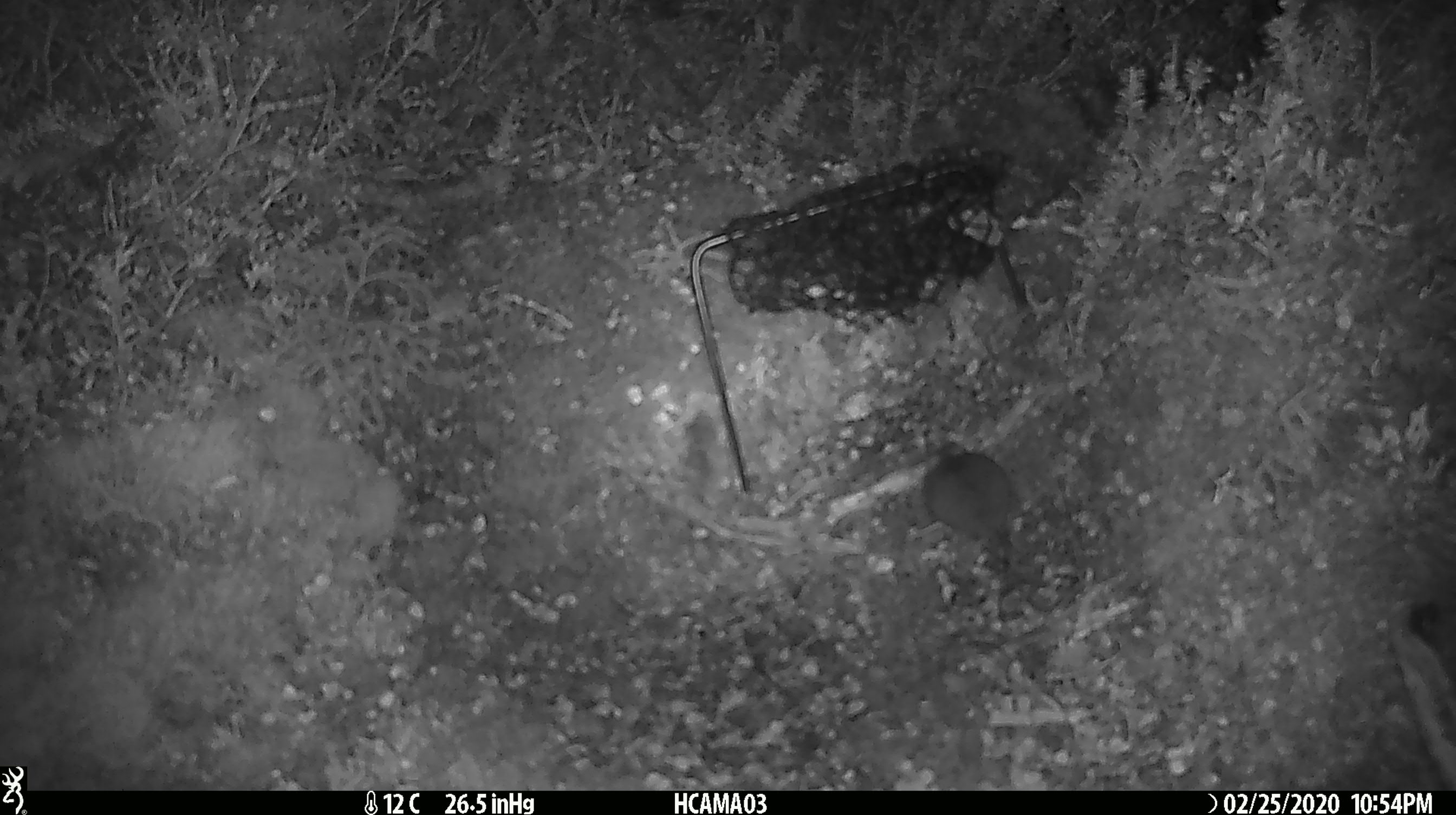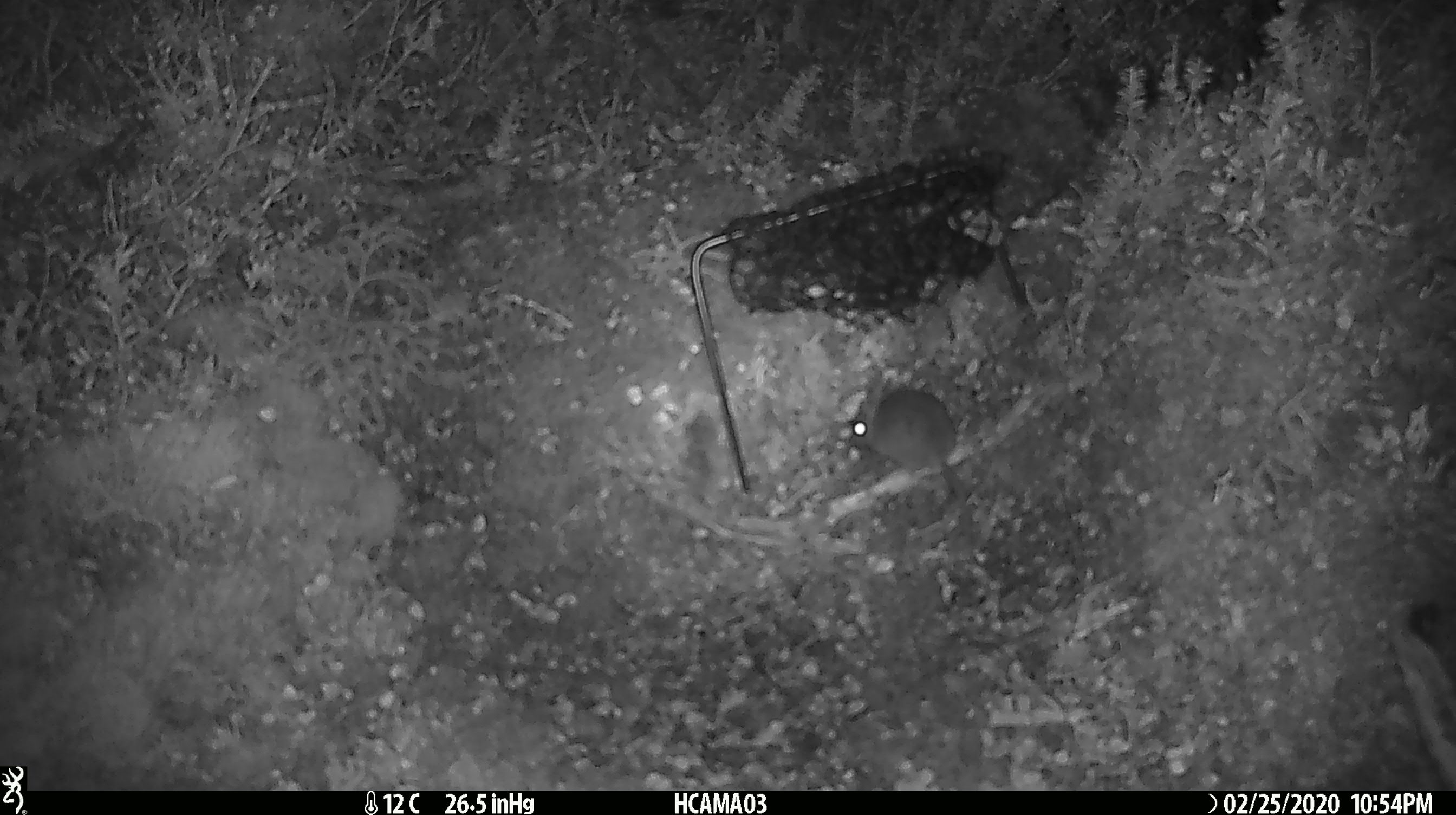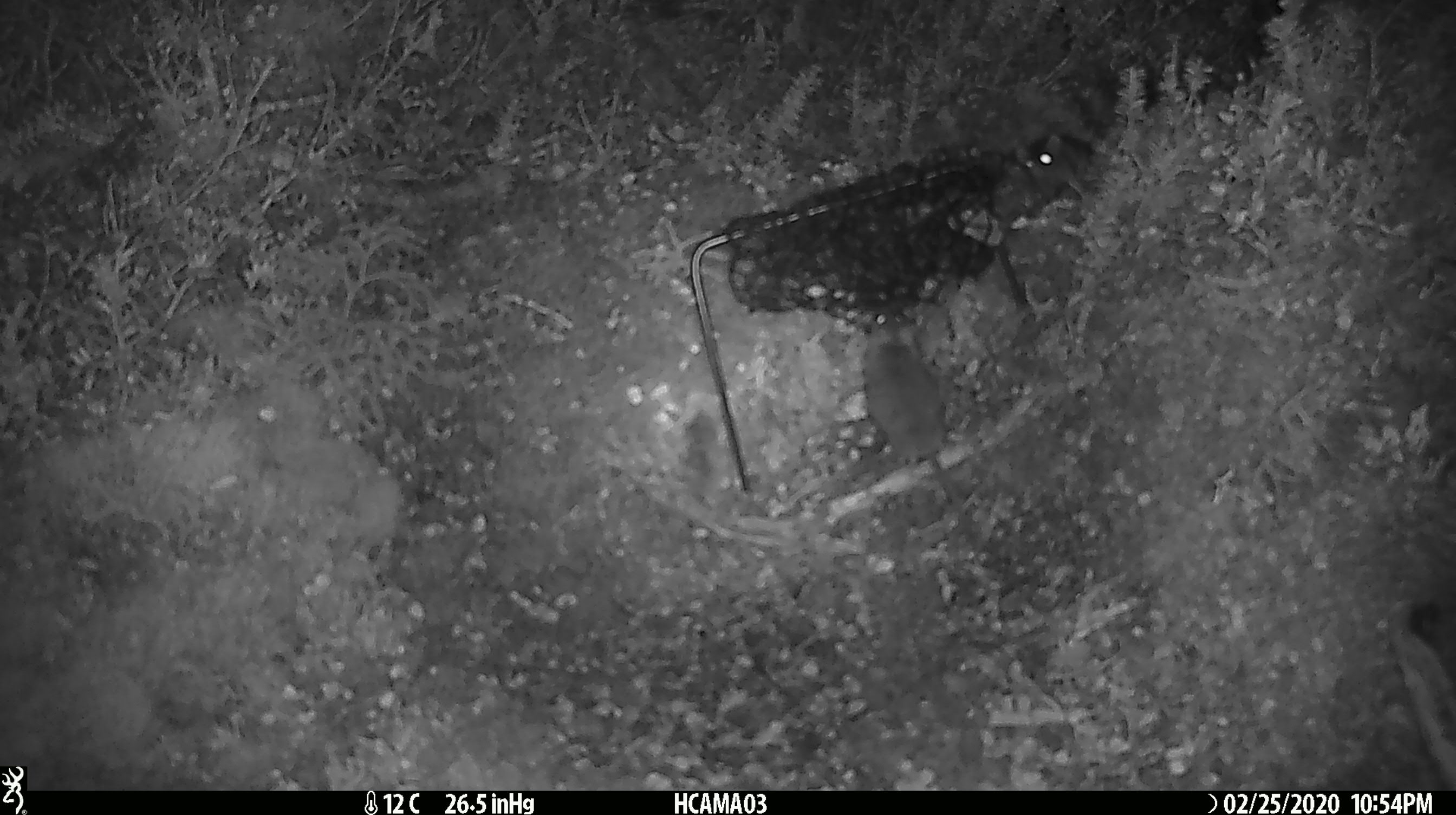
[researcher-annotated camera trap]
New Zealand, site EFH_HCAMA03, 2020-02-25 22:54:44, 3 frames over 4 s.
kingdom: Animalia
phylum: Chordata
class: Mammalia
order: Rodentia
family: Muridae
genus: Mus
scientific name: Mus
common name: mouse